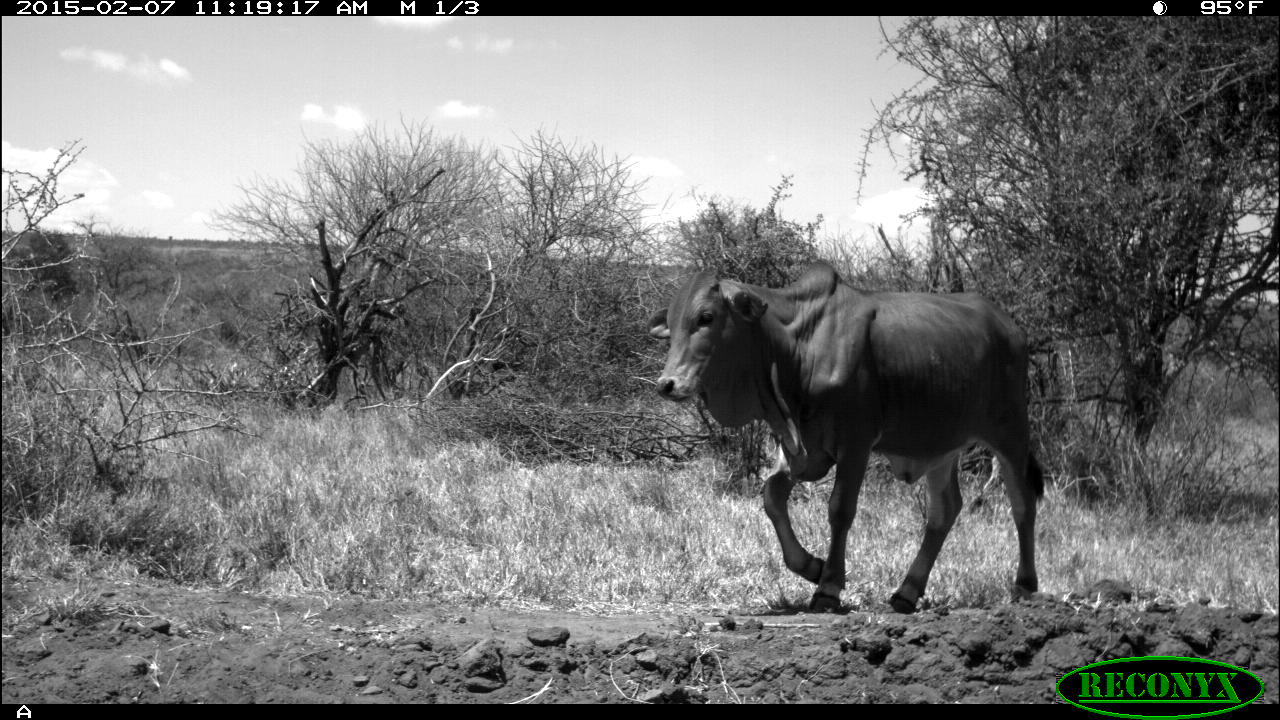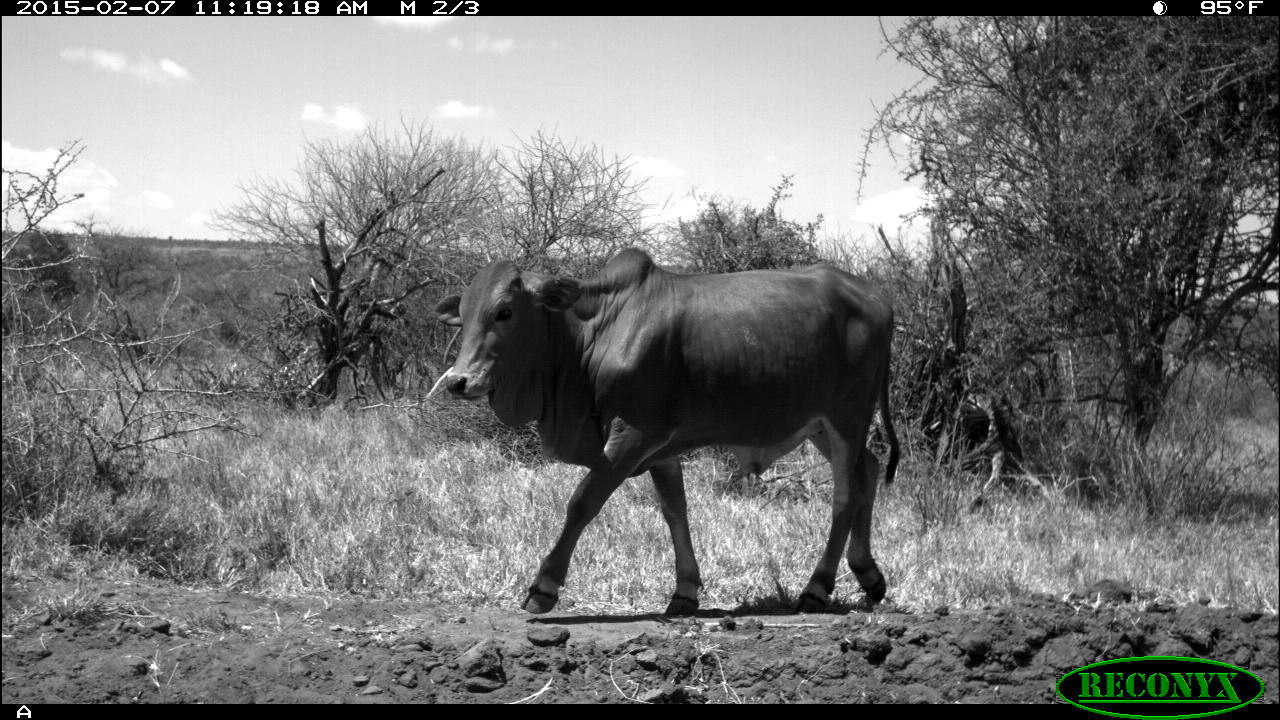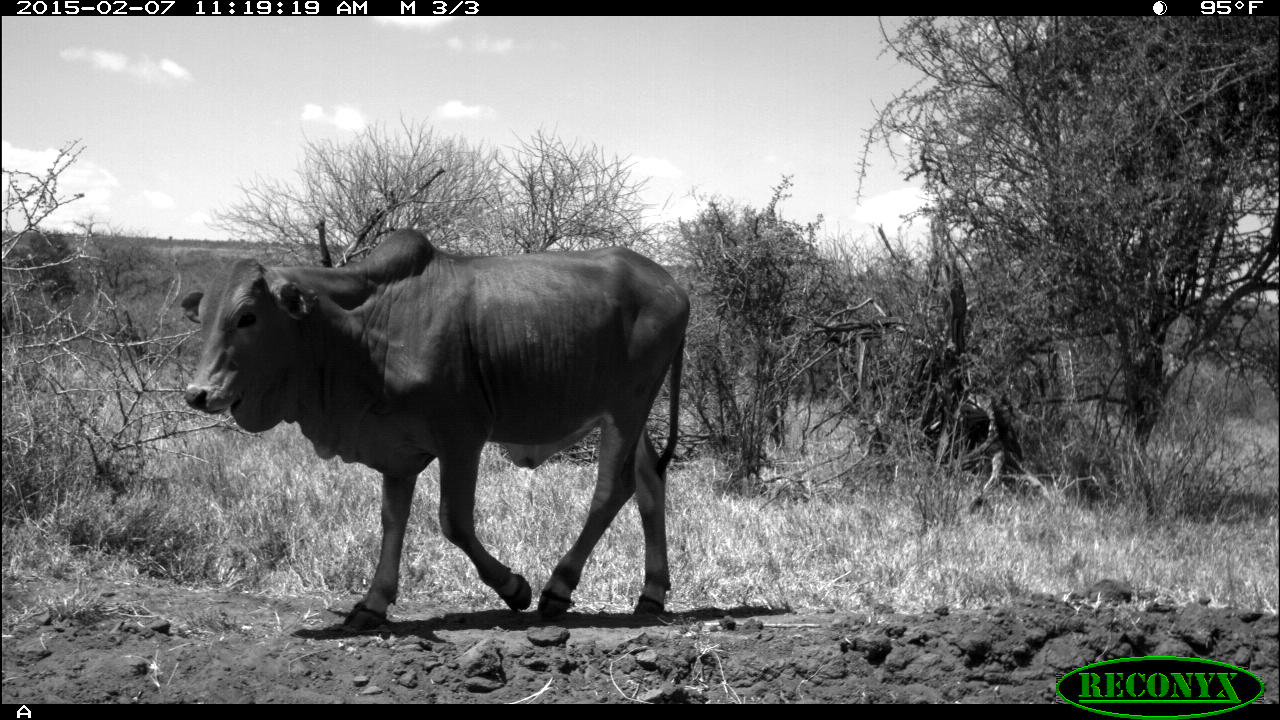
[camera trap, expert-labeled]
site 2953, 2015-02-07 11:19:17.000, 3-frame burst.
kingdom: Animalia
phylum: Chordata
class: Mammalia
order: Artiodactyla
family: Bovidae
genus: Bos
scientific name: Bos taurus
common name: domestic cattle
Bos taurus (domestic cattle), count 10.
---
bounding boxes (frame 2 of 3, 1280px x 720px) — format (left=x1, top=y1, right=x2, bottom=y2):
bos taurus: (left=435, top=245, right=899, bottom=607)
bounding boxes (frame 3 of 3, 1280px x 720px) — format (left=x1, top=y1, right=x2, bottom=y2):
bos taurus: (left=178, top=227, right=689, bottom=635)